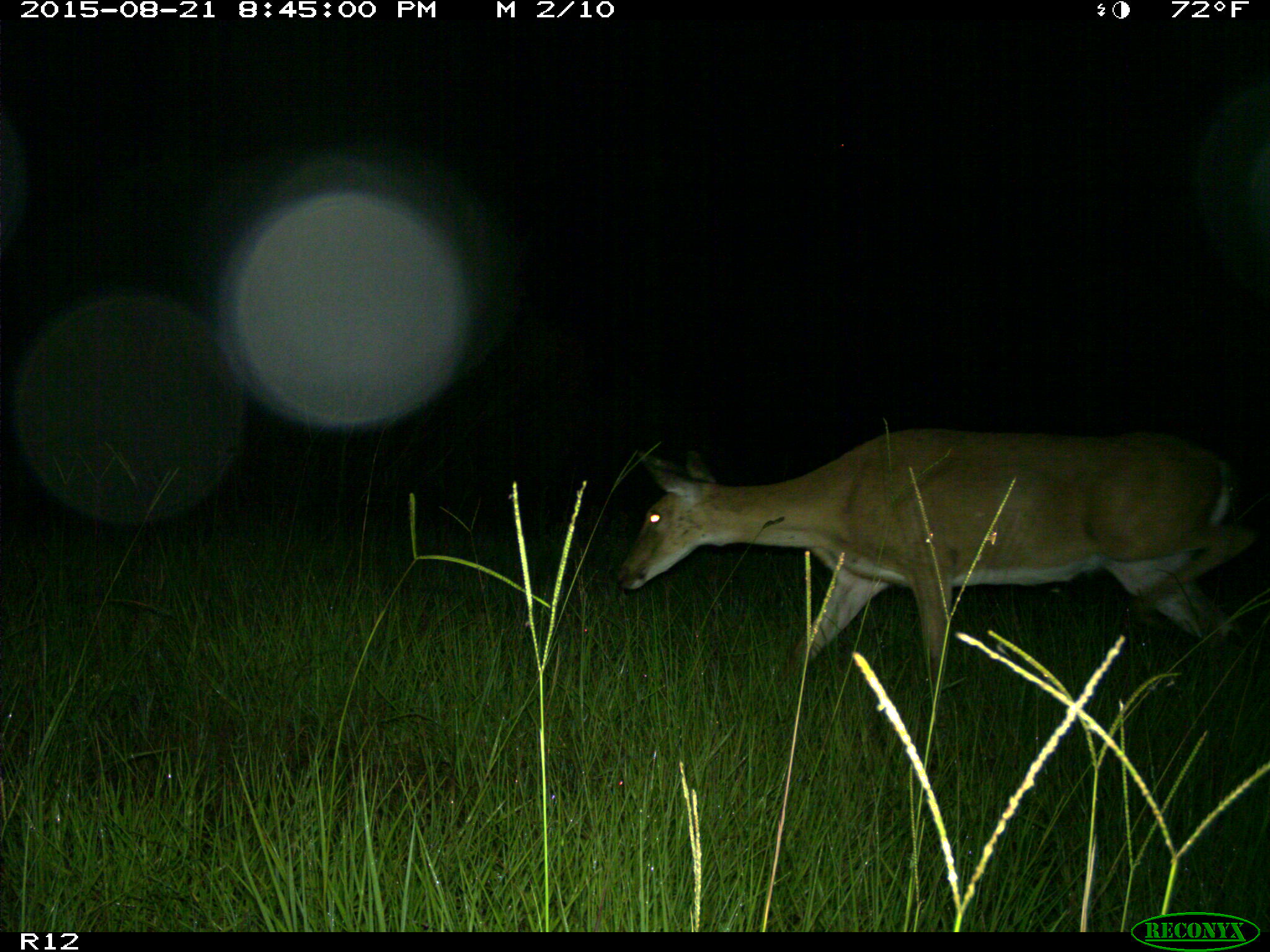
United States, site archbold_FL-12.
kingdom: Animalia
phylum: Chordata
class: Mammalia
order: Artiodactyla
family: Cervidae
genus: Odocoileus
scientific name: Odocoileus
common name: deer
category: unidentified deer